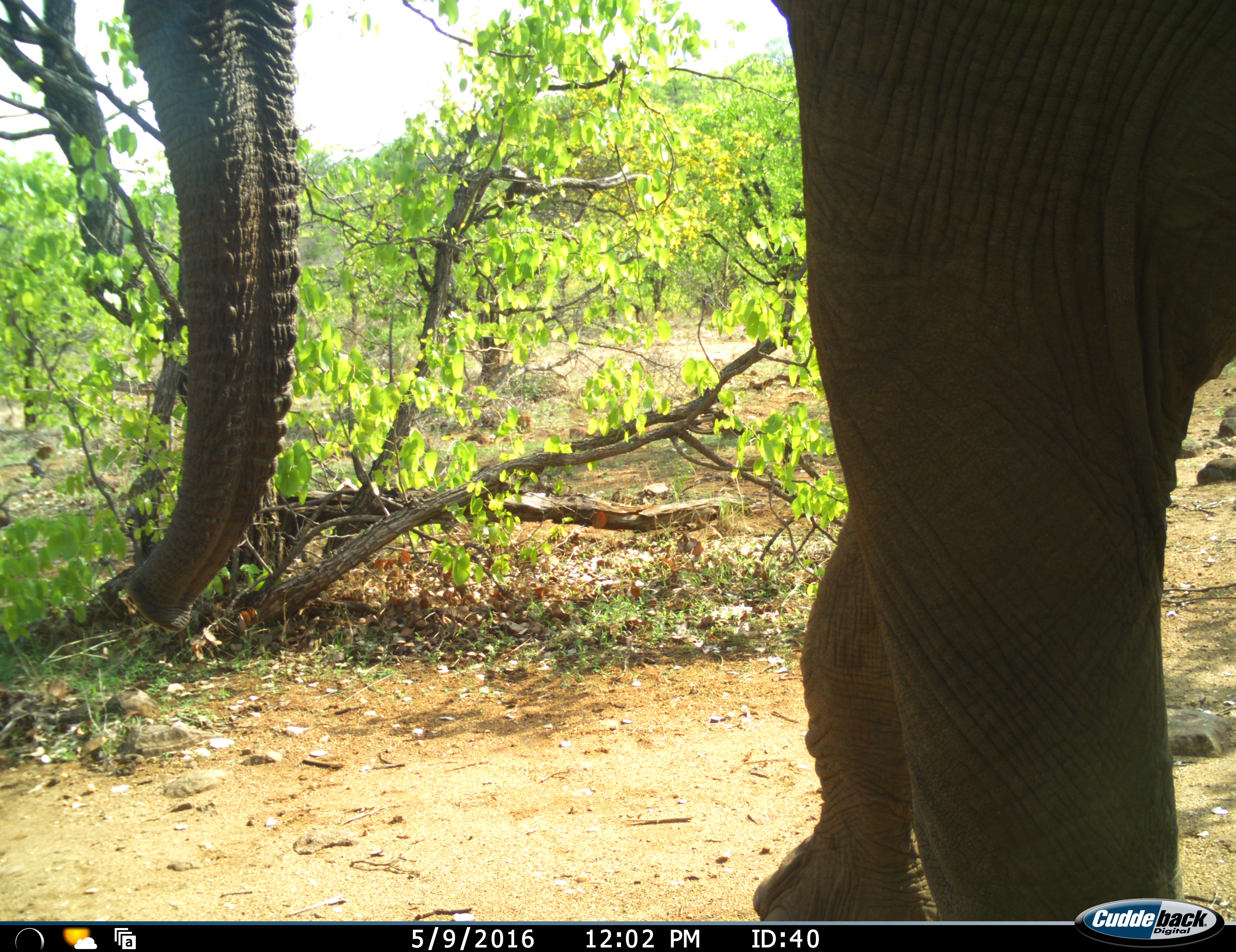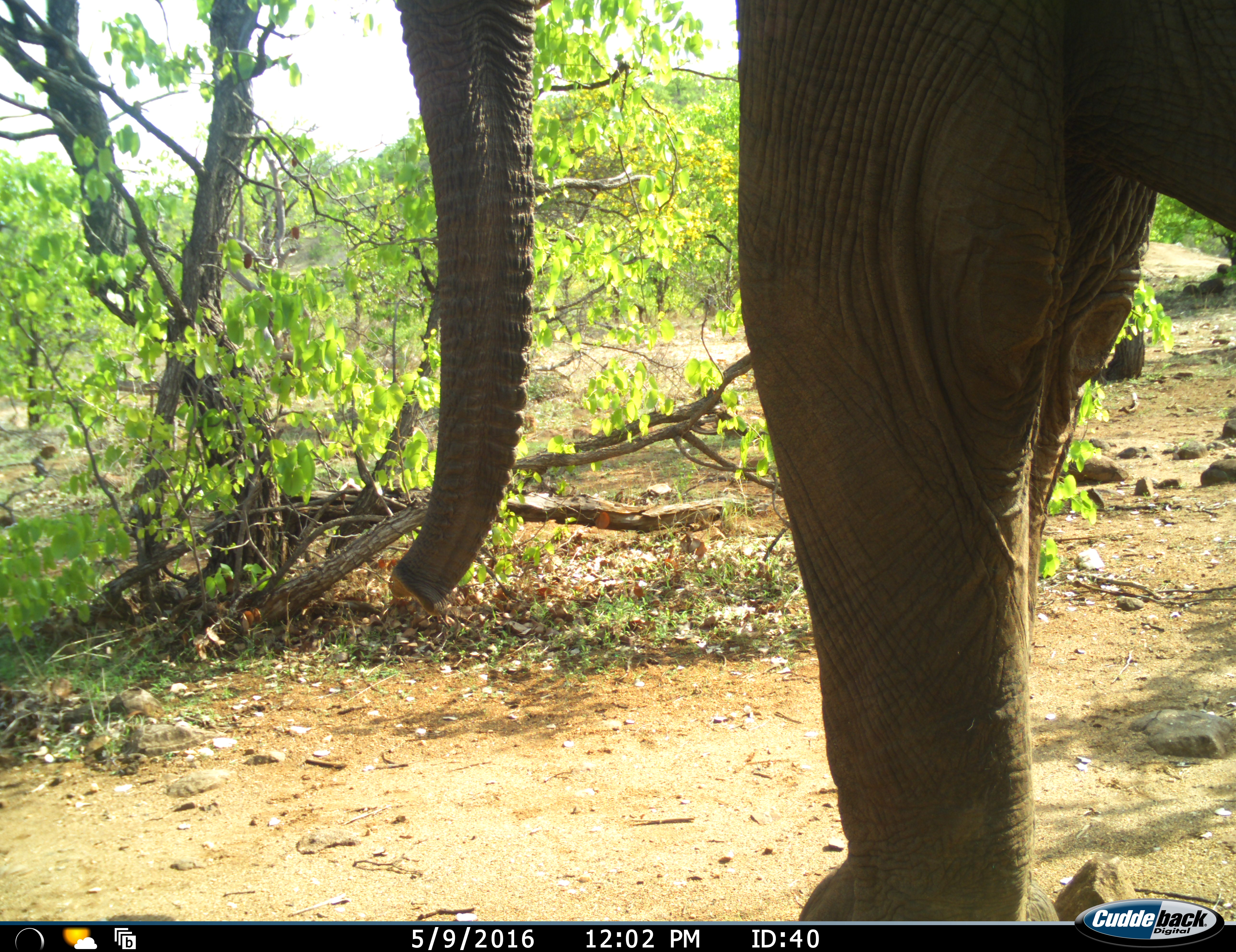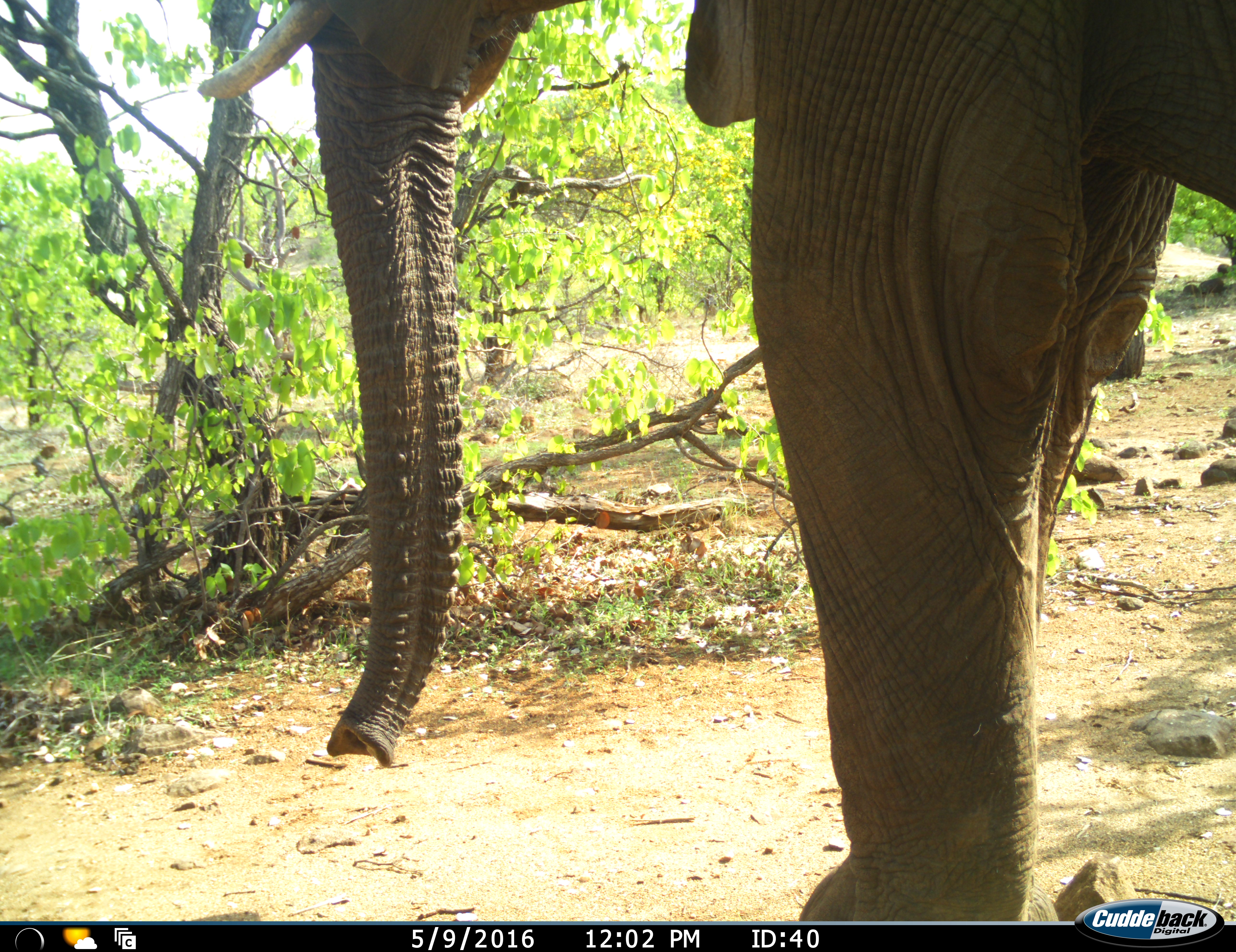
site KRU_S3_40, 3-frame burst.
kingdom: Animalia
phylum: Chordata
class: Mammalia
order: Proboscidea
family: Elephantidae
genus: Loxodonta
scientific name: Loxodonta africana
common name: african bush elephant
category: elephant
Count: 1.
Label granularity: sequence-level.